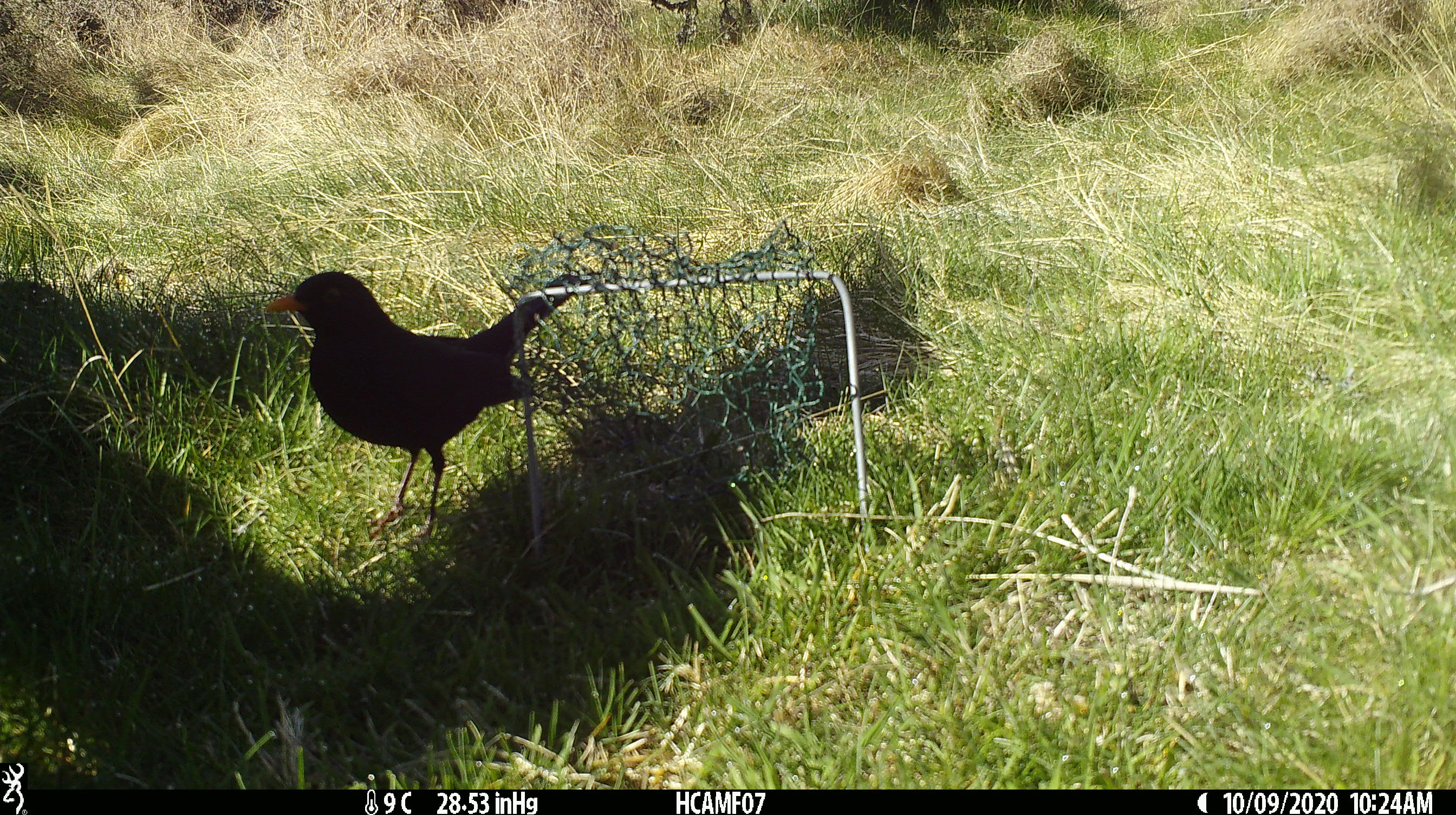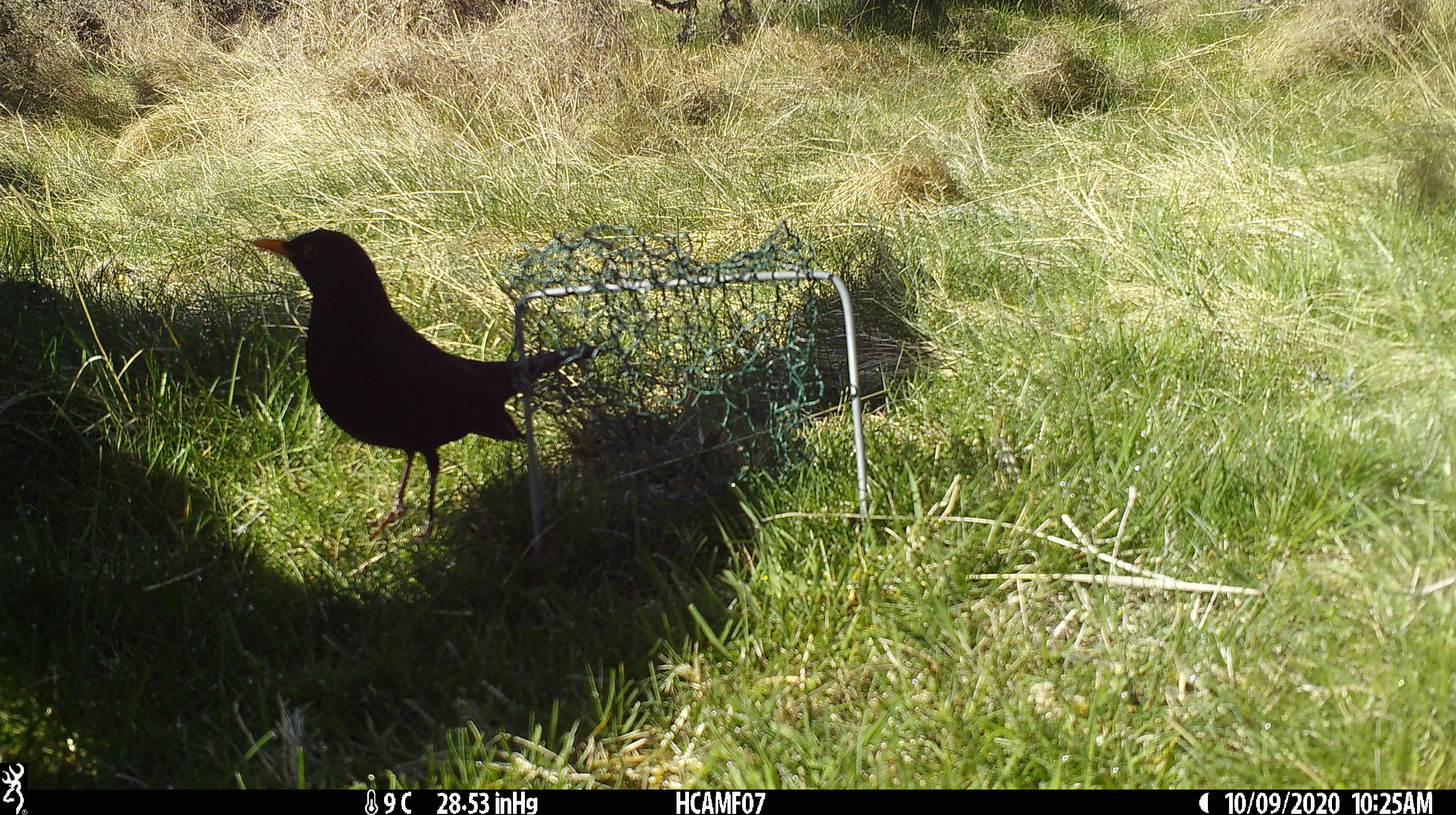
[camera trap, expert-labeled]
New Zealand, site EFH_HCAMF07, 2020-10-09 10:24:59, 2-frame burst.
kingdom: Animalia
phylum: Chordata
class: Aves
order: Passeriformes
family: Turdidae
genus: Turdus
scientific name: Turdus merula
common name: eurasian blackbird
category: blackbird